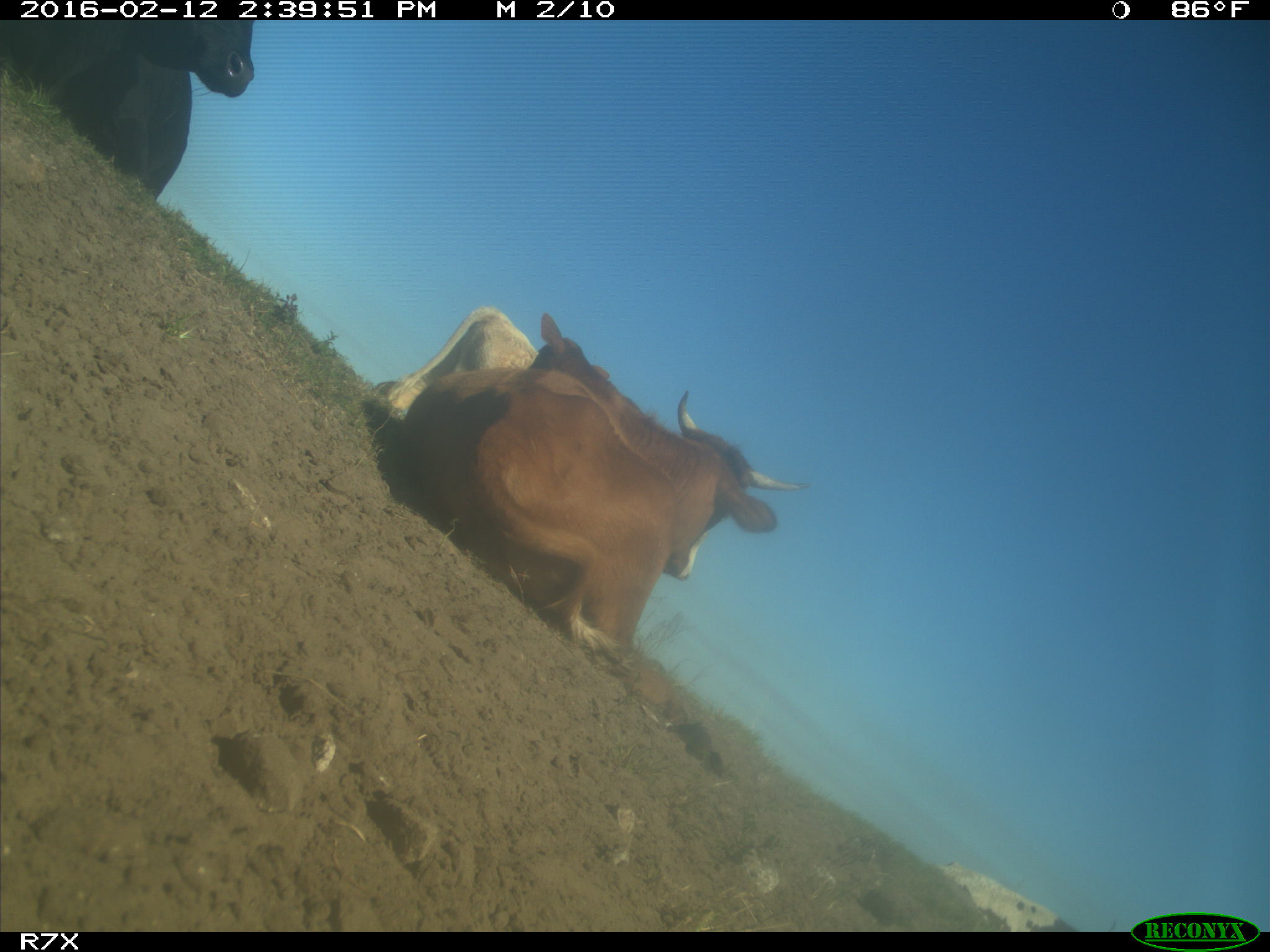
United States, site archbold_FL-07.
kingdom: Animalia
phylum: Chordata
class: Mammalia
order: Artiodactyla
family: Bovidae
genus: Bos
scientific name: Bos taurus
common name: domestic cow